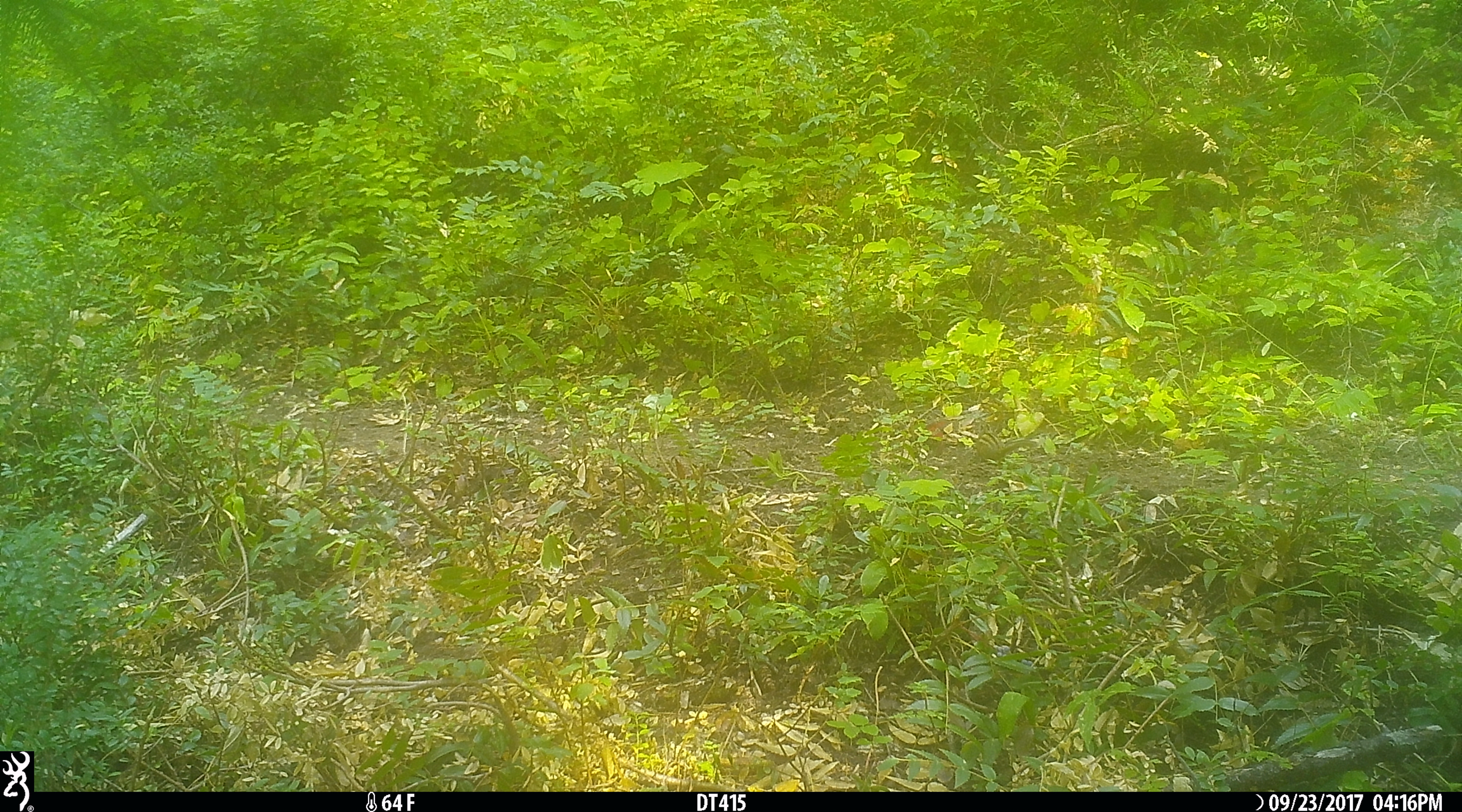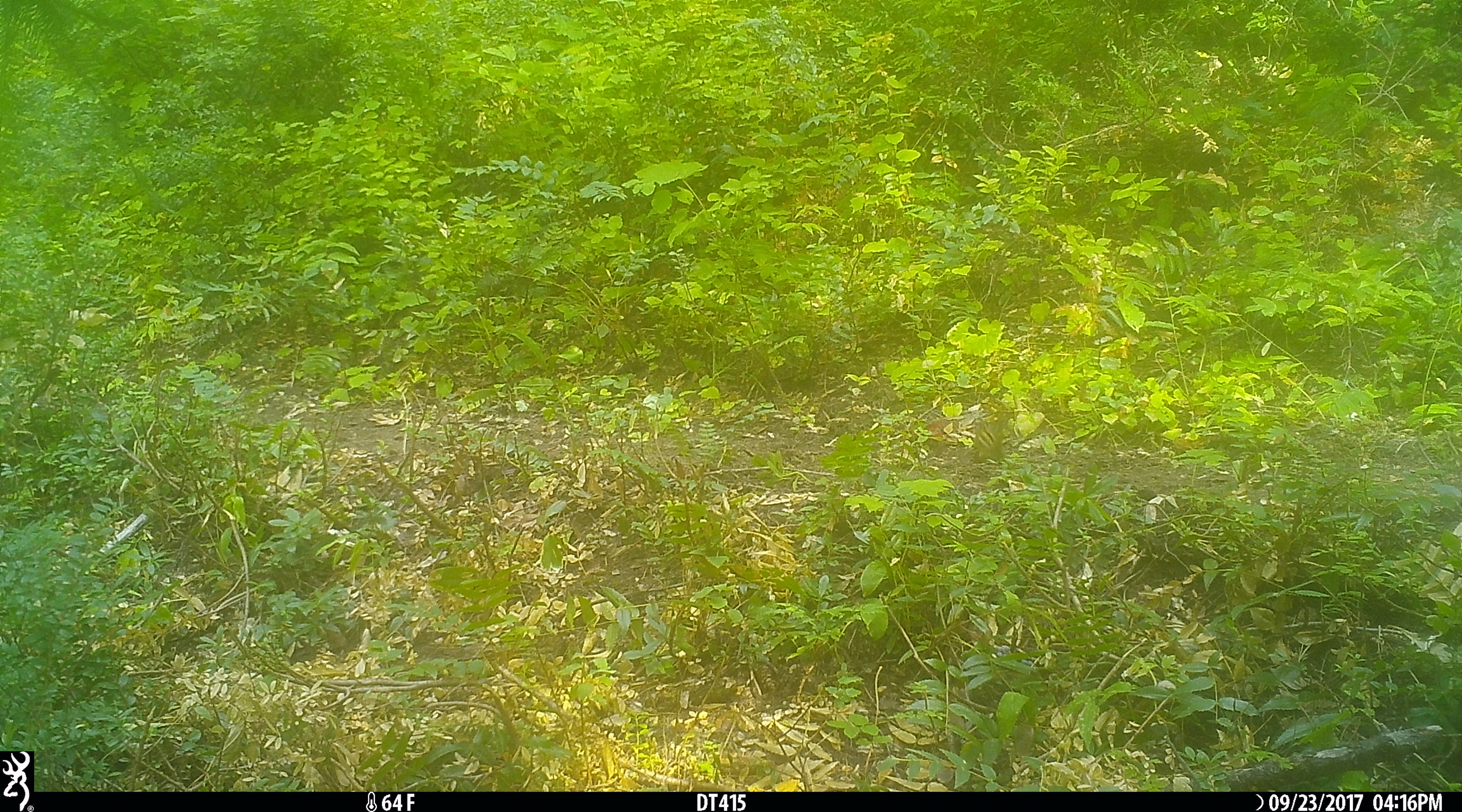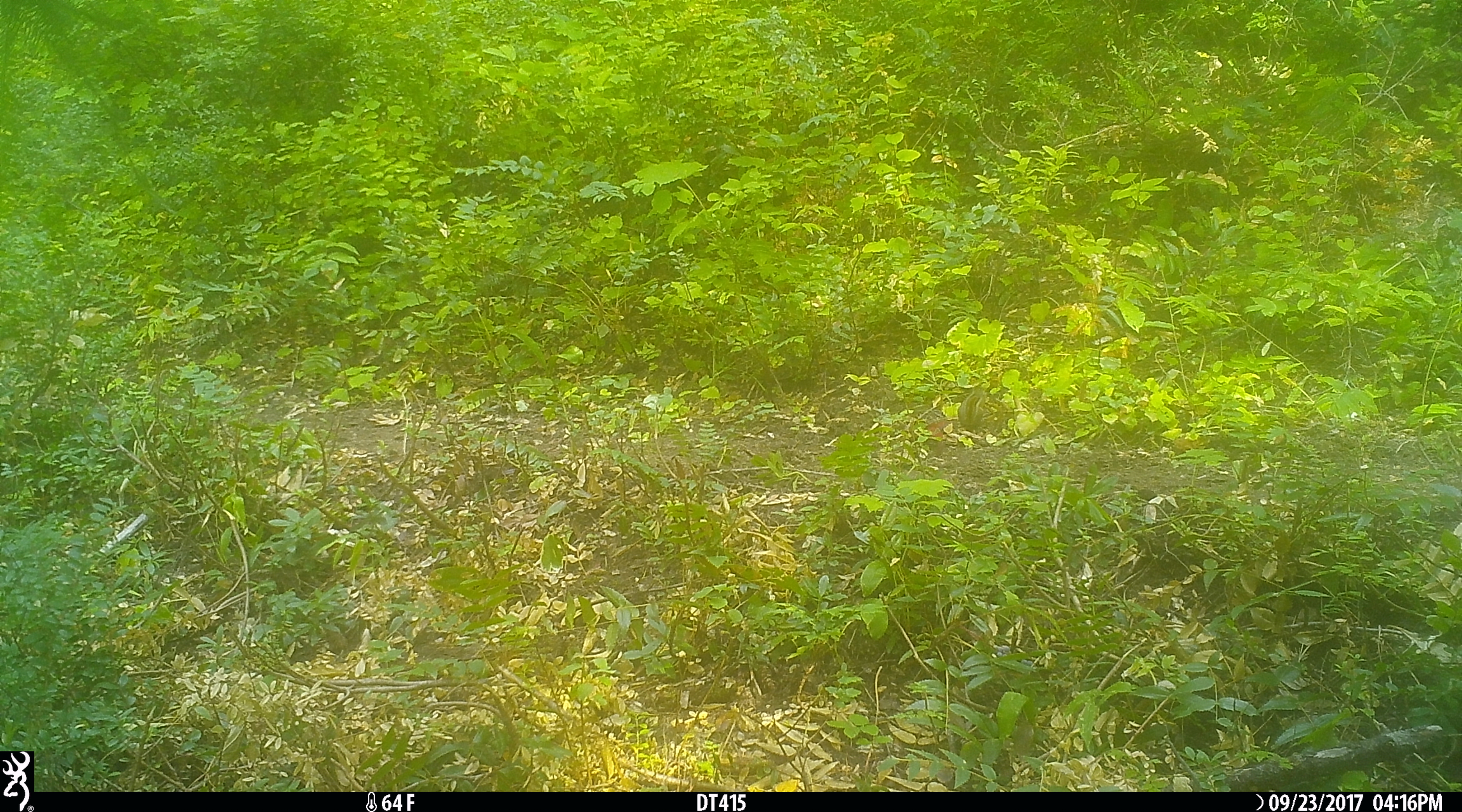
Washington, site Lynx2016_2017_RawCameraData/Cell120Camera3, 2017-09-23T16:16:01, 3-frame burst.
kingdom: Animalia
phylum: Chordata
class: Mammalia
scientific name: Mammalia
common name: small mammal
Small mammal (Mammalia). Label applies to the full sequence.